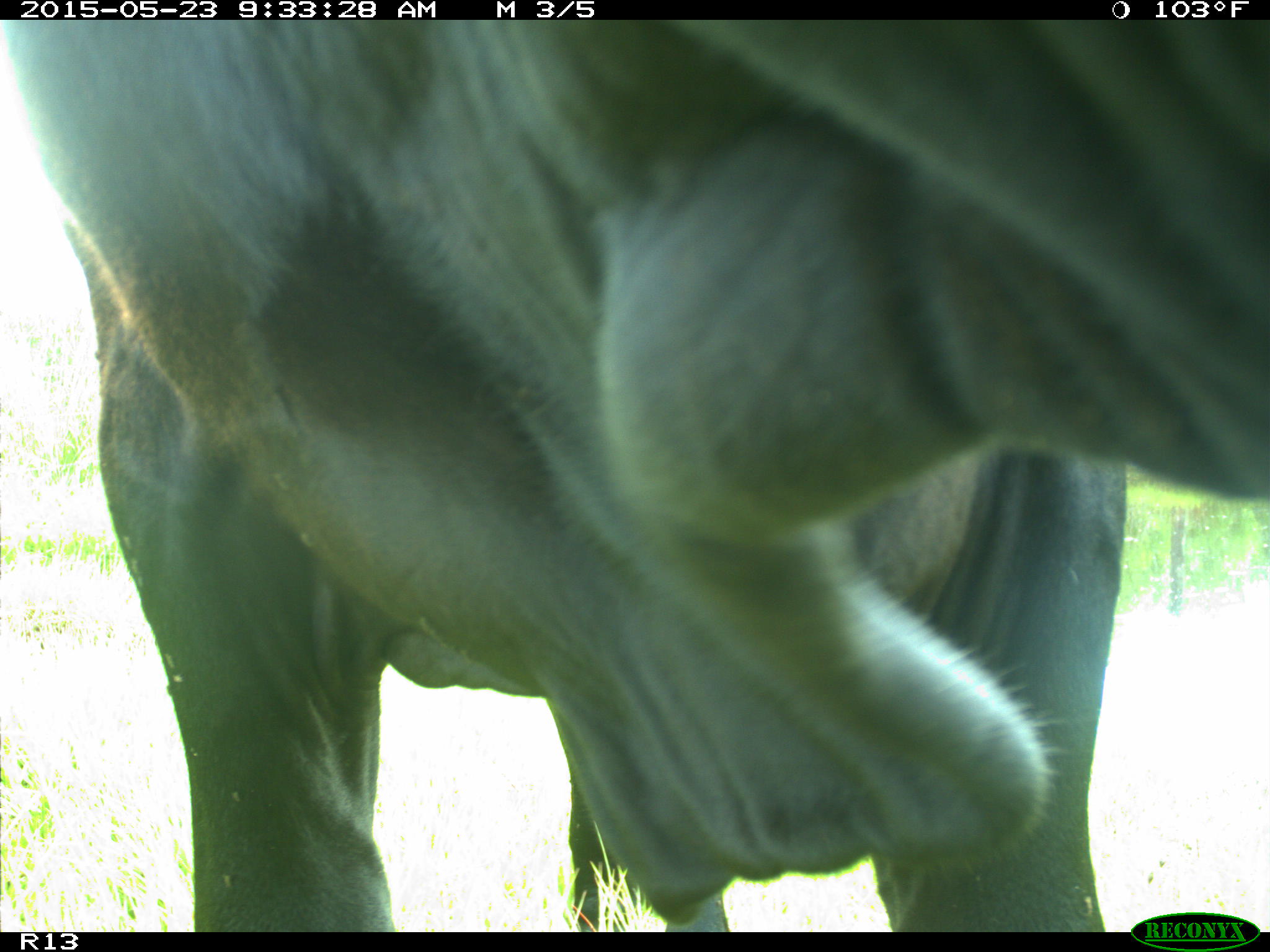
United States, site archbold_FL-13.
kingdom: Animalia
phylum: Chordata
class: Mammalia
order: Artiodactyla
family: Bovidae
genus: Bos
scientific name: Bos taurus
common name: domestic cow